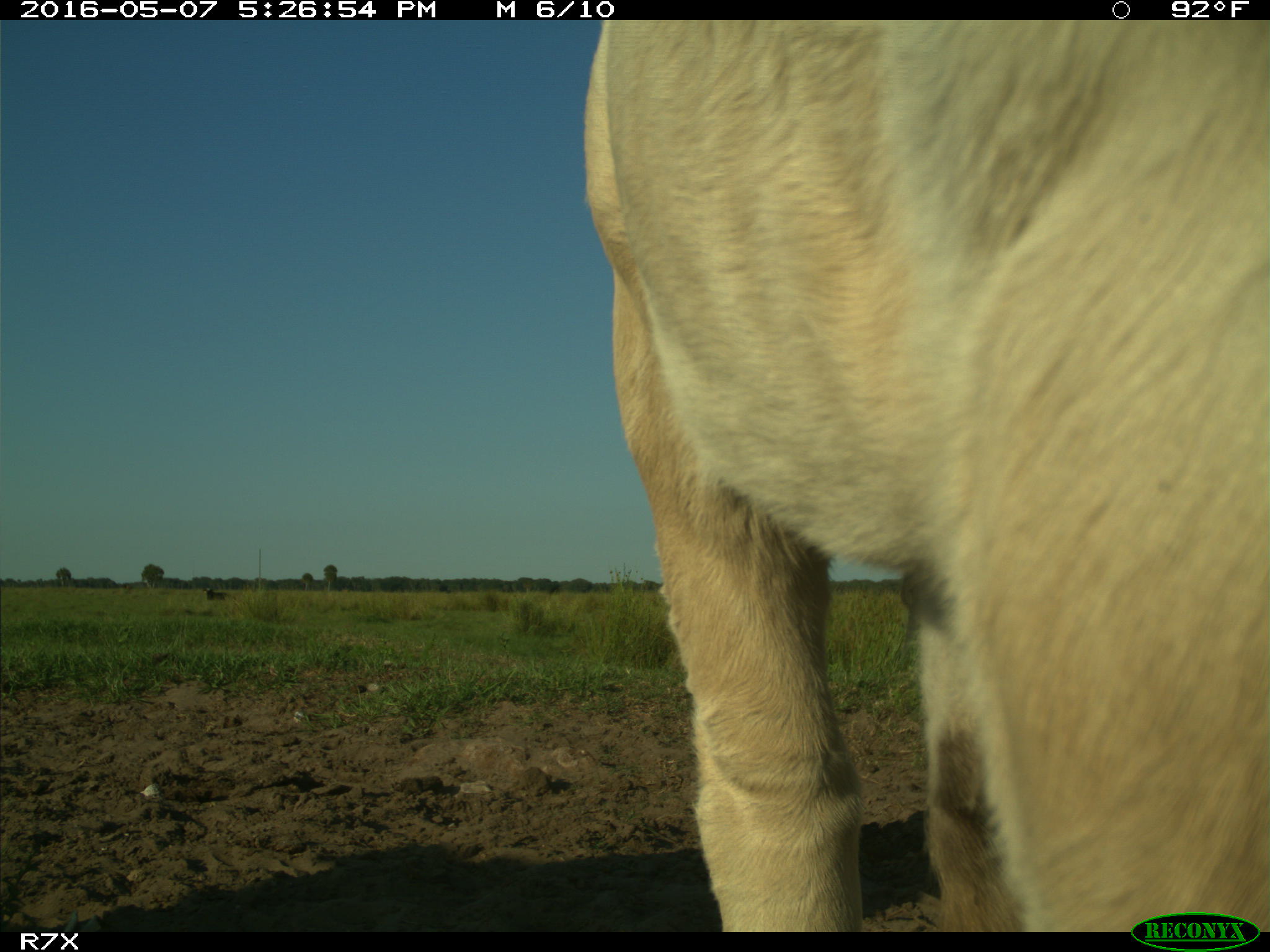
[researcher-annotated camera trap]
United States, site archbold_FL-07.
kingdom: Animalia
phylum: Chordata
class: Mammalia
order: Artiodactyla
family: Bovidae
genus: Bos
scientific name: Bos taurus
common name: domestic cow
Bos taurus (domestic cow).